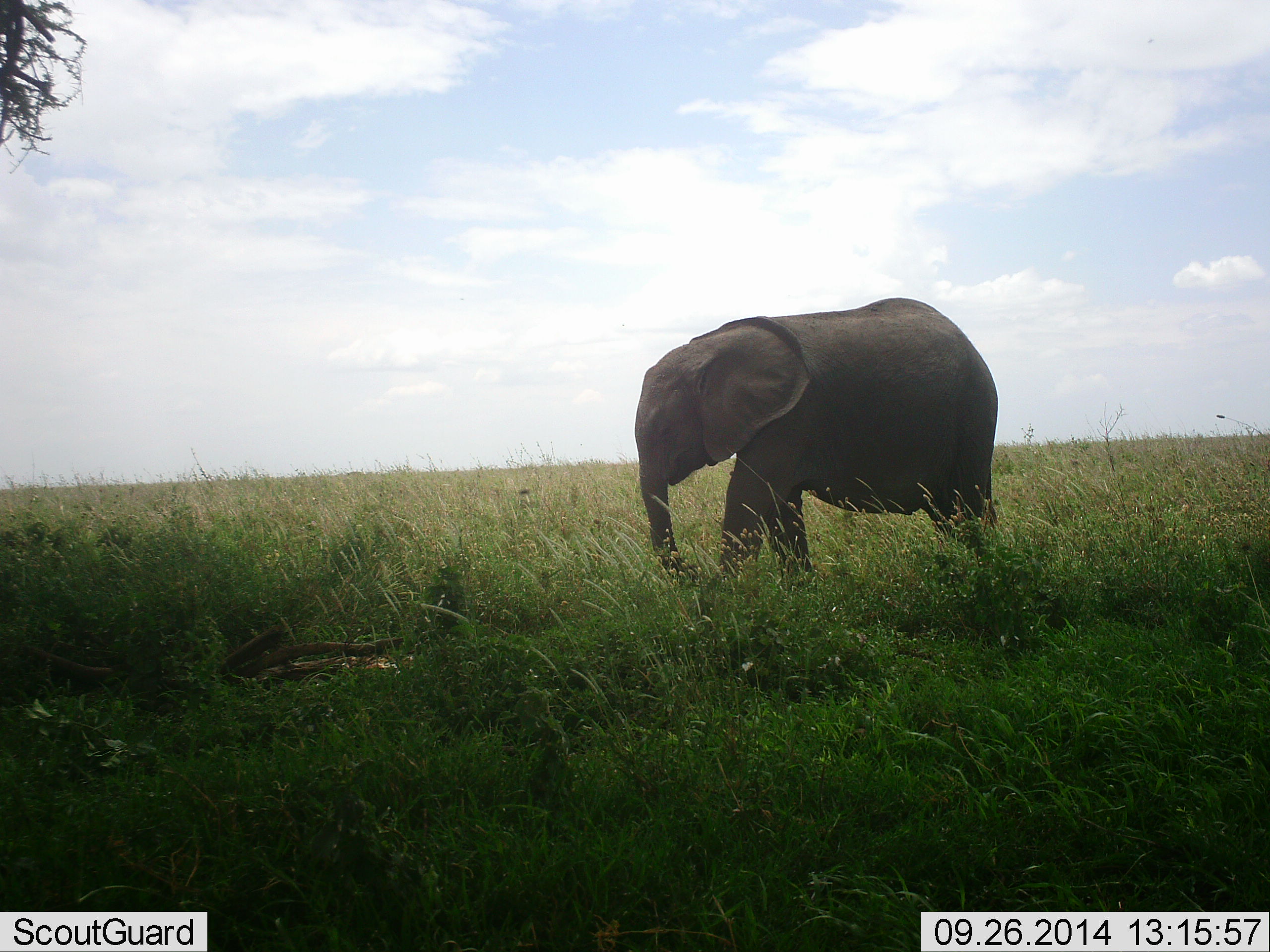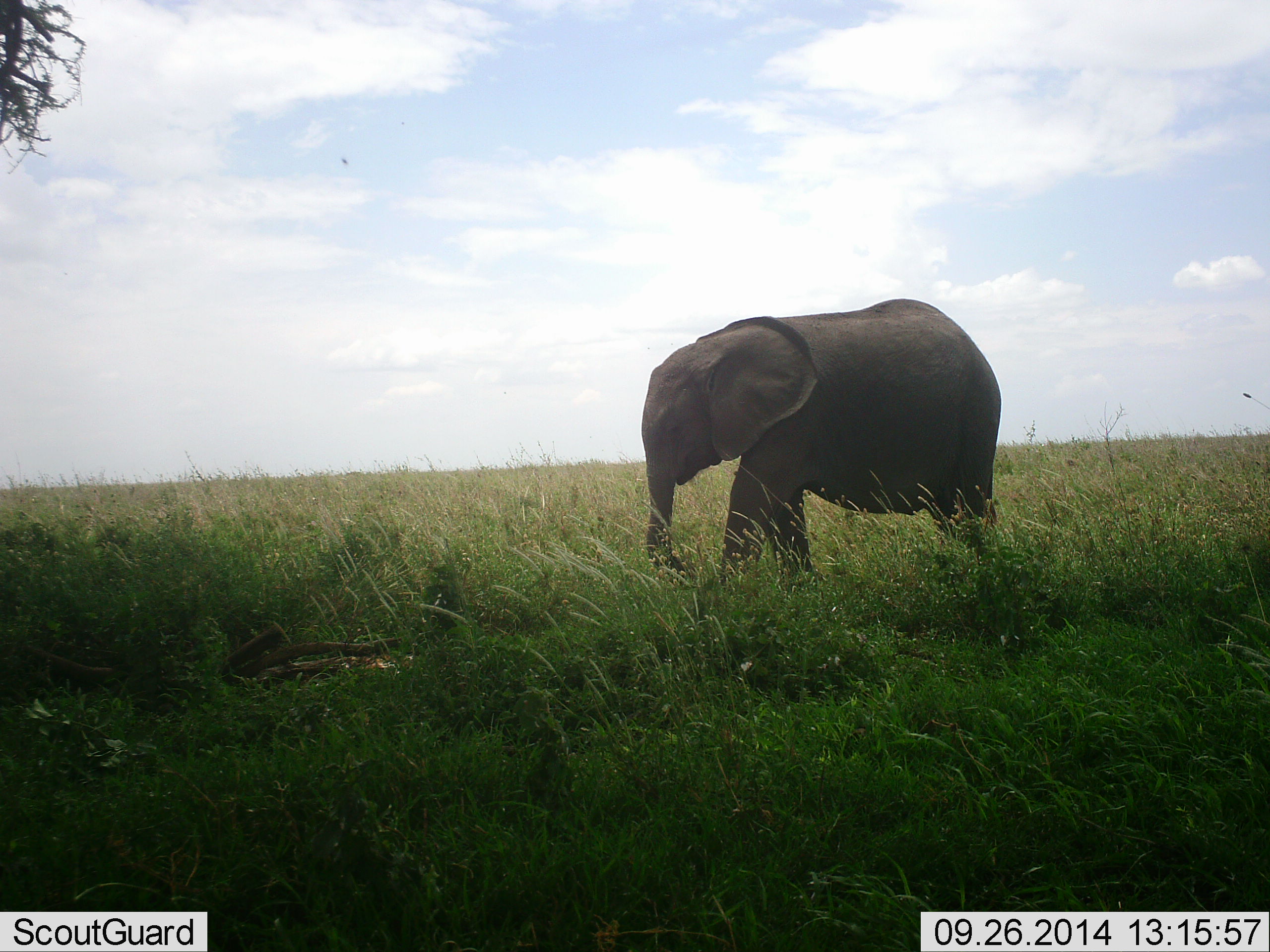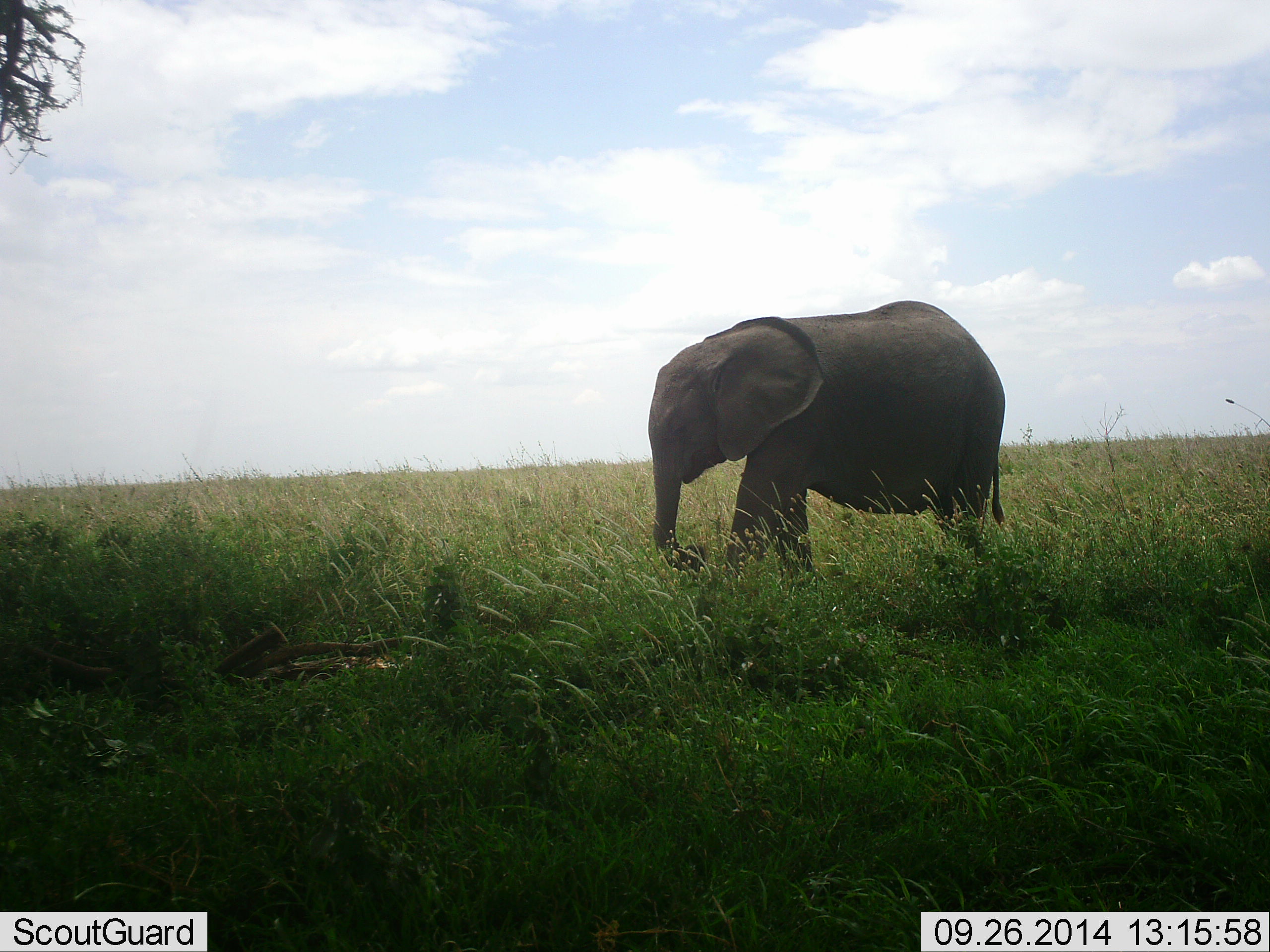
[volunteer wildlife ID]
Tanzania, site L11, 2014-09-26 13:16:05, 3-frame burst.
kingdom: Animalia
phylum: Chordata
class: Mammalia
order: Proboscidea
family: Elephantidae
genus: Loxodonta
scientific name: Loxodonta africana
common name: african bush elephant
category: elephant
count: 1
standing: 64%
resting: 0%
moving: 45%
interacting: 0%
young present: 55%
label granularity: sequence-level